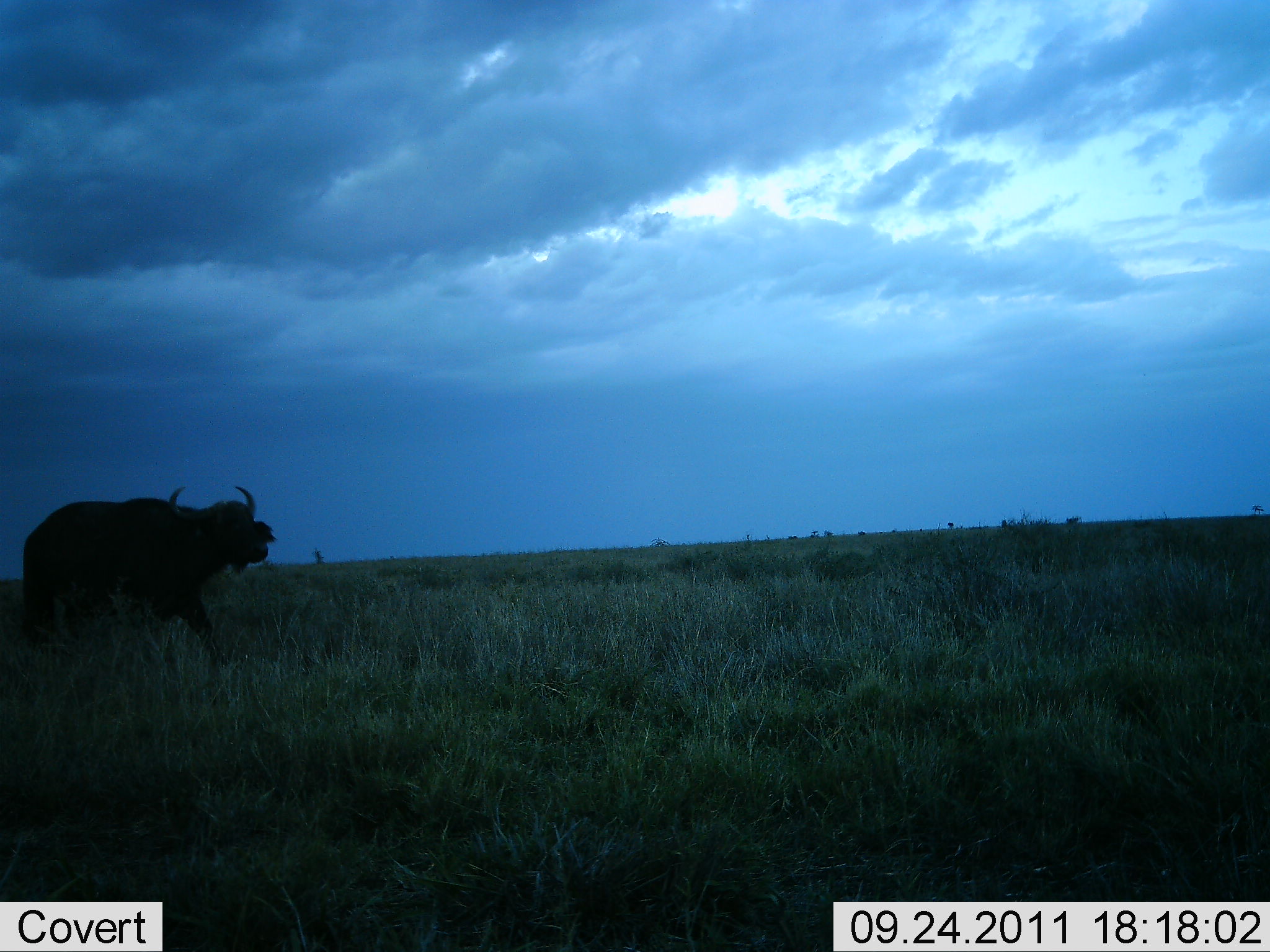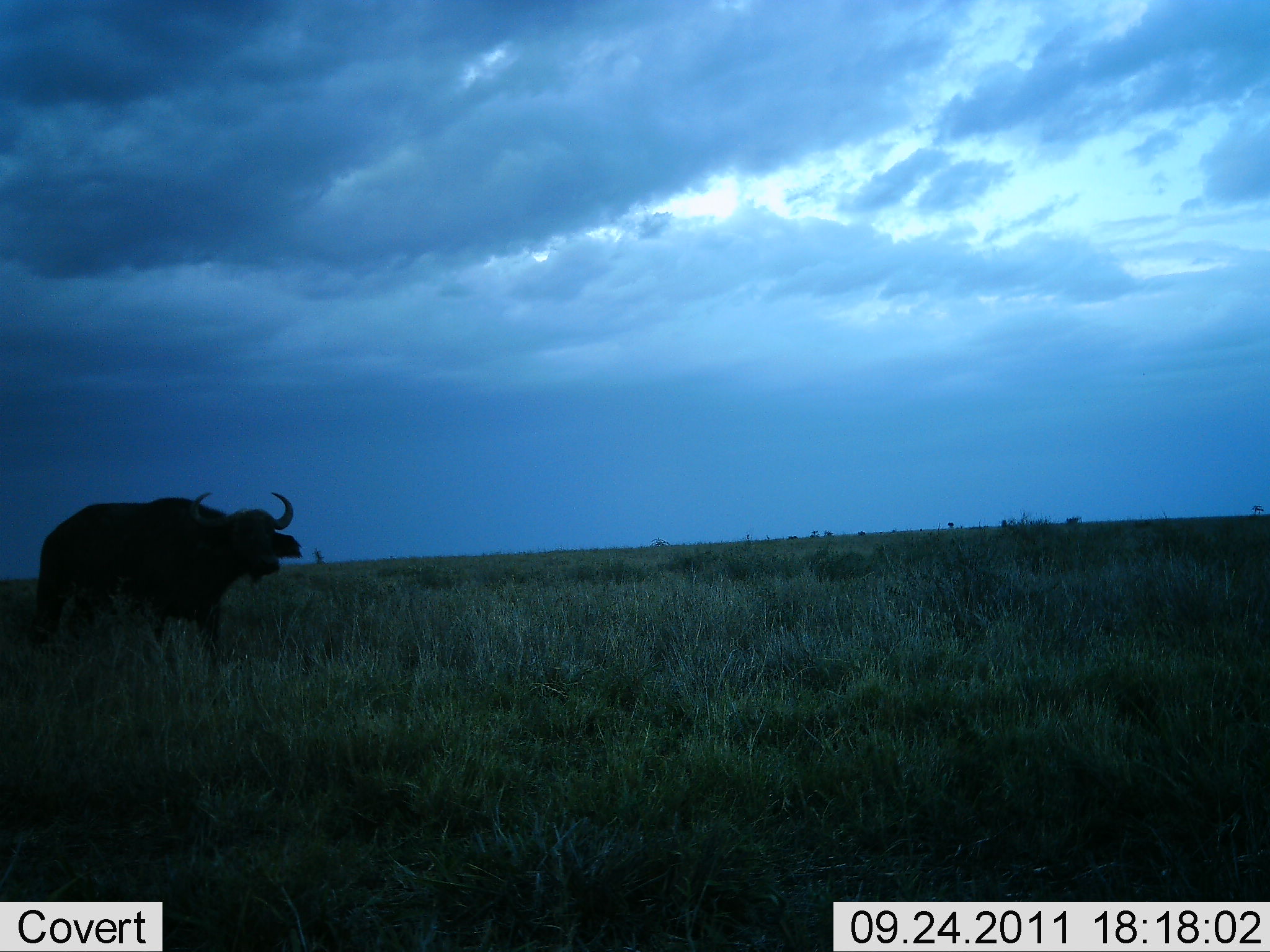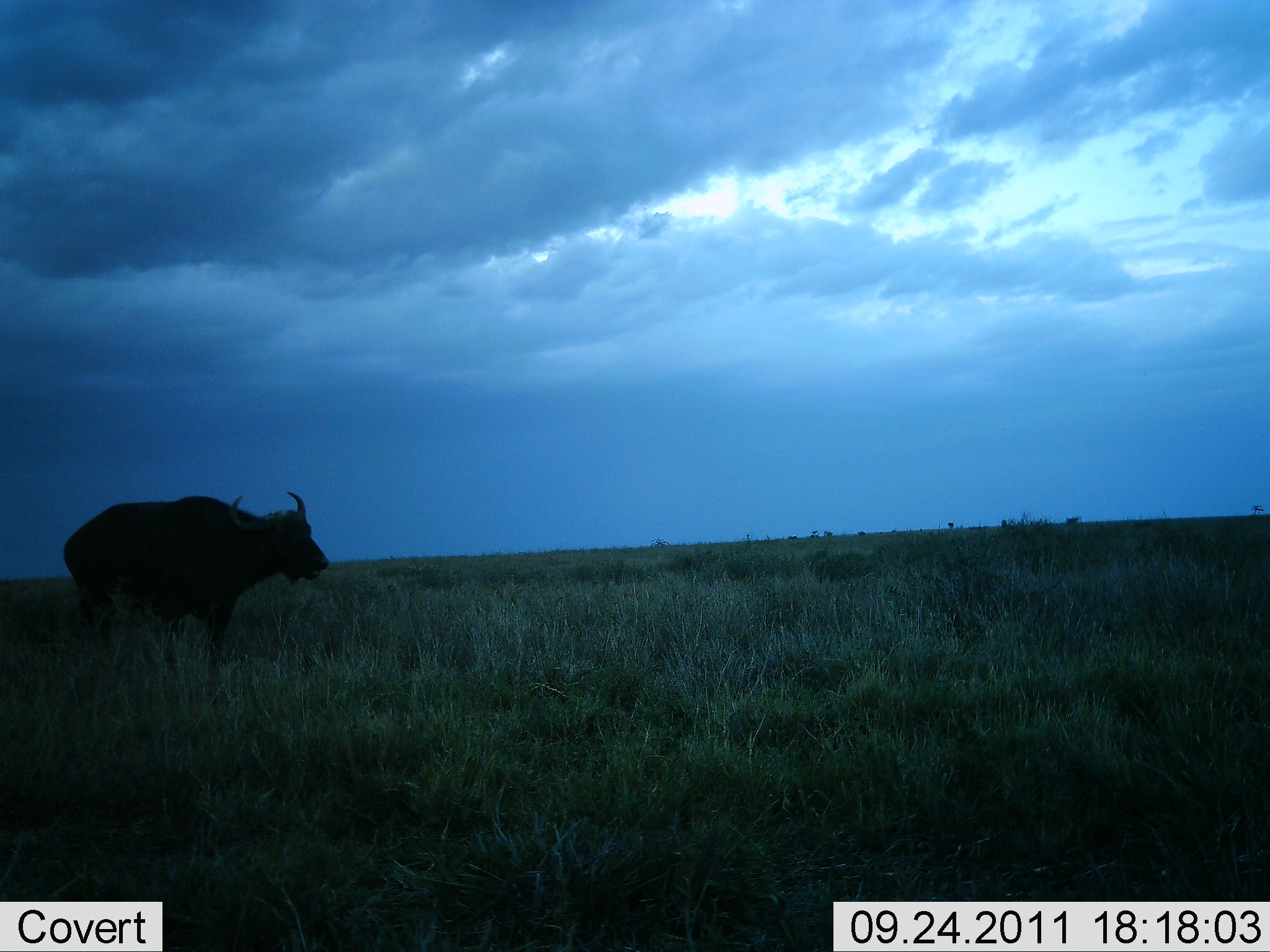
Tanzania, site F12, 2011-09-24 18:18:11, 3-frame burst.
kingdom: Animalia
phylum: Chordata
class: Mammalia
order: Artiodactyla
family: Bovidae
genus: Syncerus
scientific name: Syncerus caffer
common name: cape buffalo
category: buffalo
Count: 1.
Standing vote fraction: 20%.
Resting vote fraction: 0%.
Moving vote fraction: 80%.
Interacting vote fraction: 0%.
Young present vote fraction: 0%.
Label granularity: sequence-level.